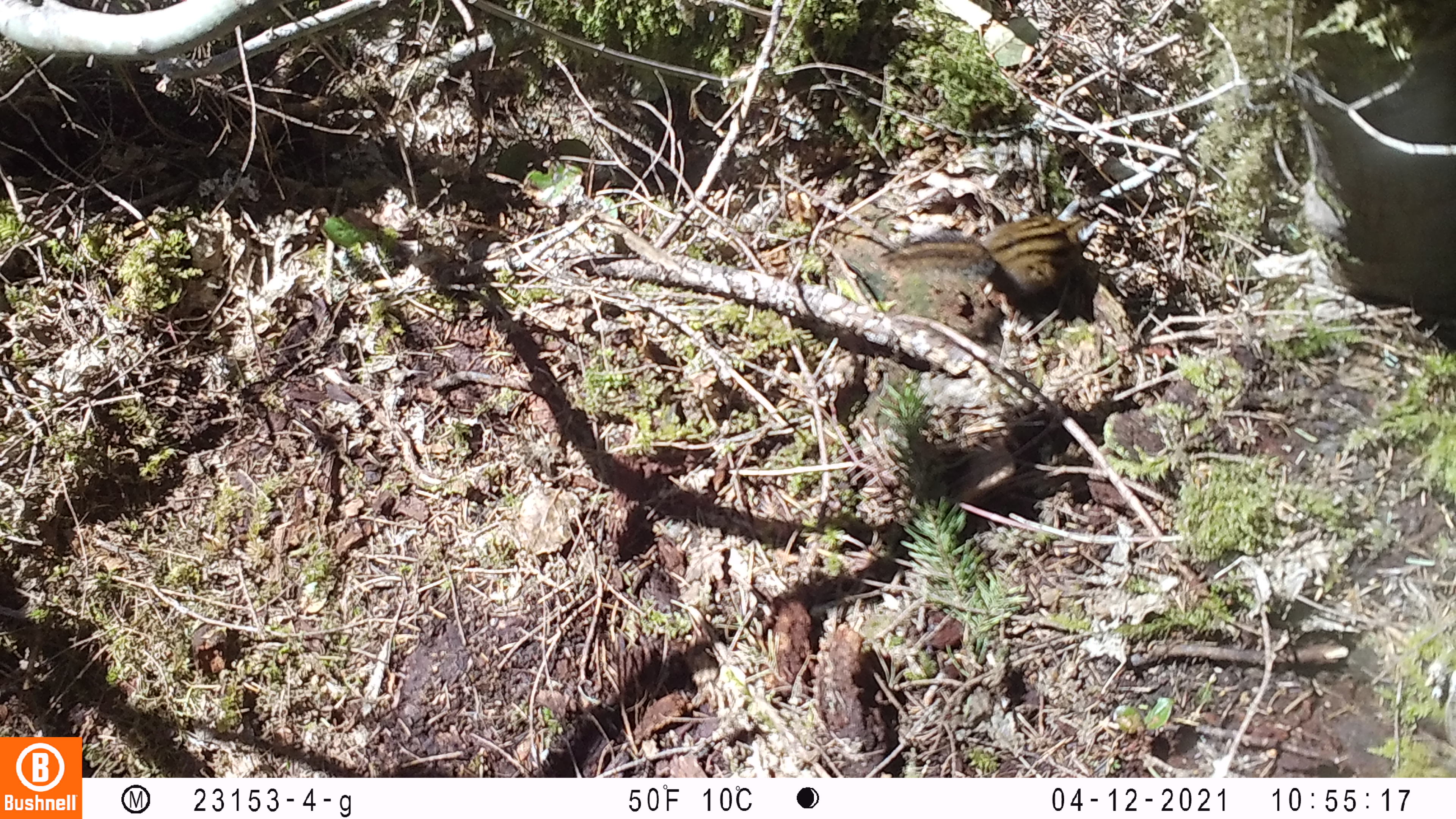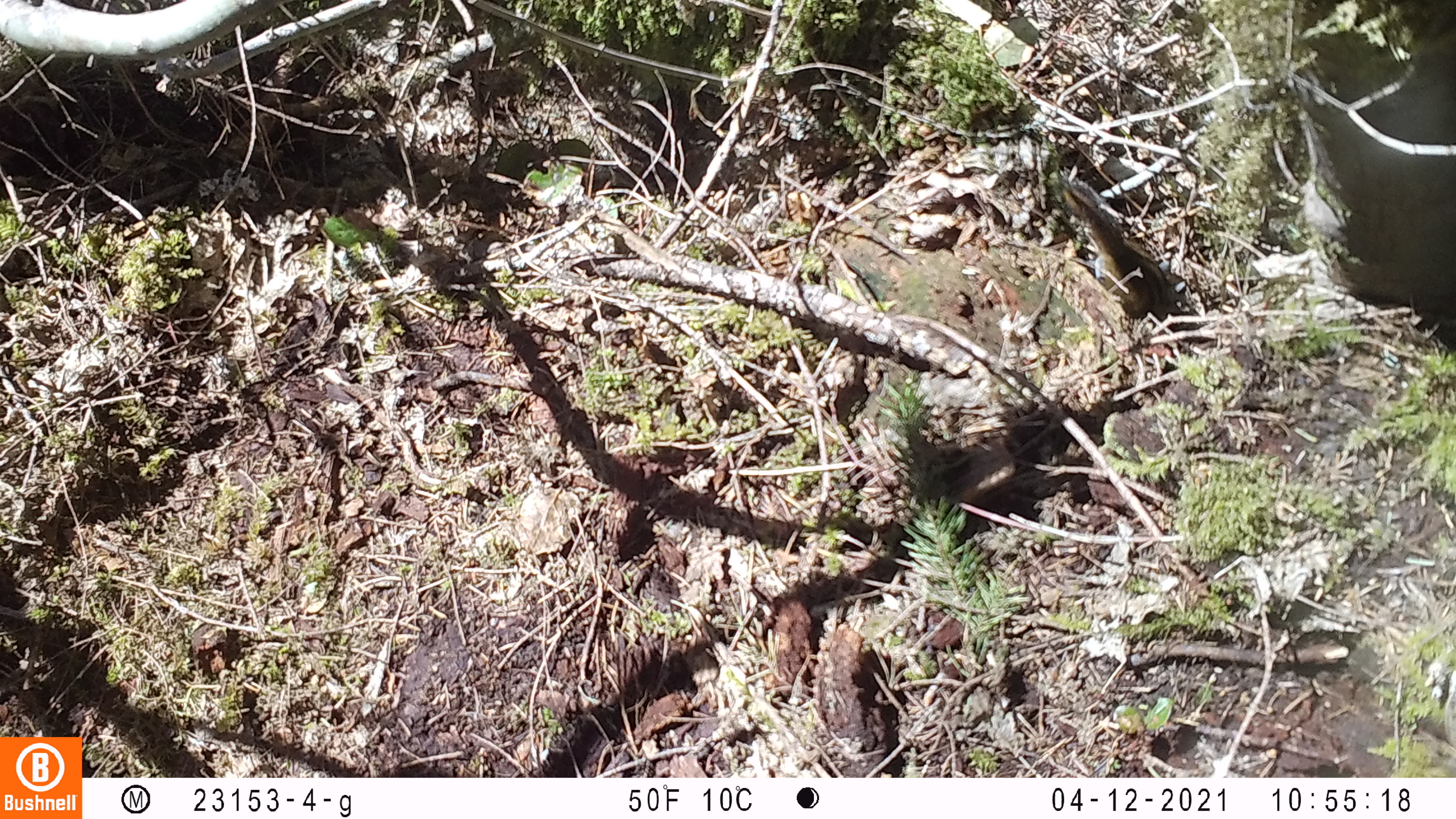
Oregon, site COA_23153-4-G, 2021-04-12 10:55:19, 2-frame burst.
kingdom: Animalia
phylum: Chordata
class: Mammalia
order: Rodentia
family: Sciuridae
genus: Neotamias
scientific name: Neotamias townsendii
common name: townsend's chipmunk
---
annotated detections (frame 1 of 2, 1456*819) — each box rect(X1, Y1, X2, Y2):
townsend's chipmunk: rect(871, 191, 1115, 325)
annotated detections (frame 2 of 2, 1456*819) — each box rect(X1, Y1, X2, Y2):
townsend's chipmunk: rect(1059, 175, 1193, 341)